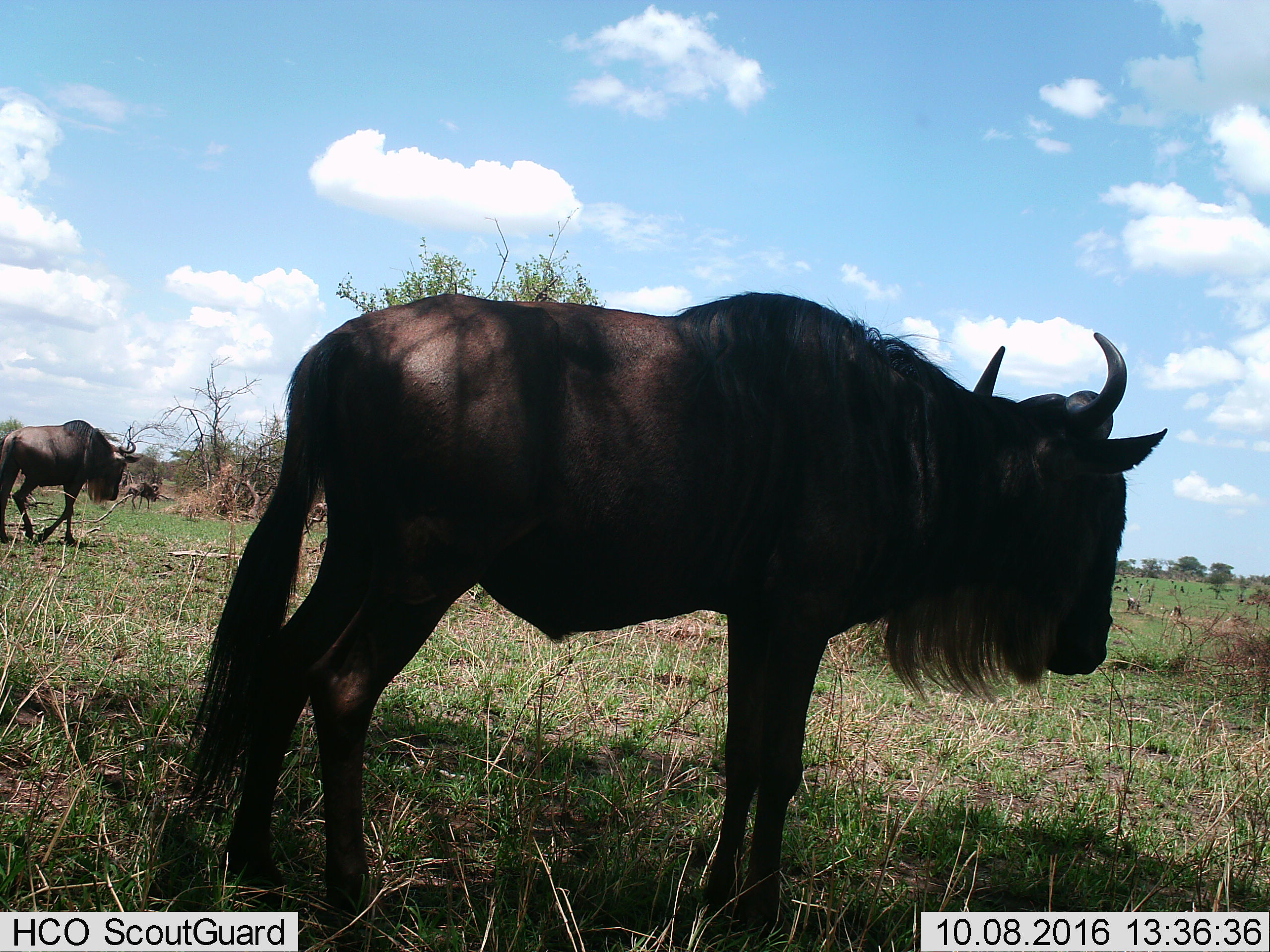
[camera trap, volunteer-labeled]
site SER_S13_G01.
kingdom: Animalia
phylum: Chordata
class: Mammalia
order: Artiodactyla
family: Bovidae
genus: Connochaetes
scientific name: Connochaetes taurinus taurinus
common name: blue wildebeest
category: wildebeestblue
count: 10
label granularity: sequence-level